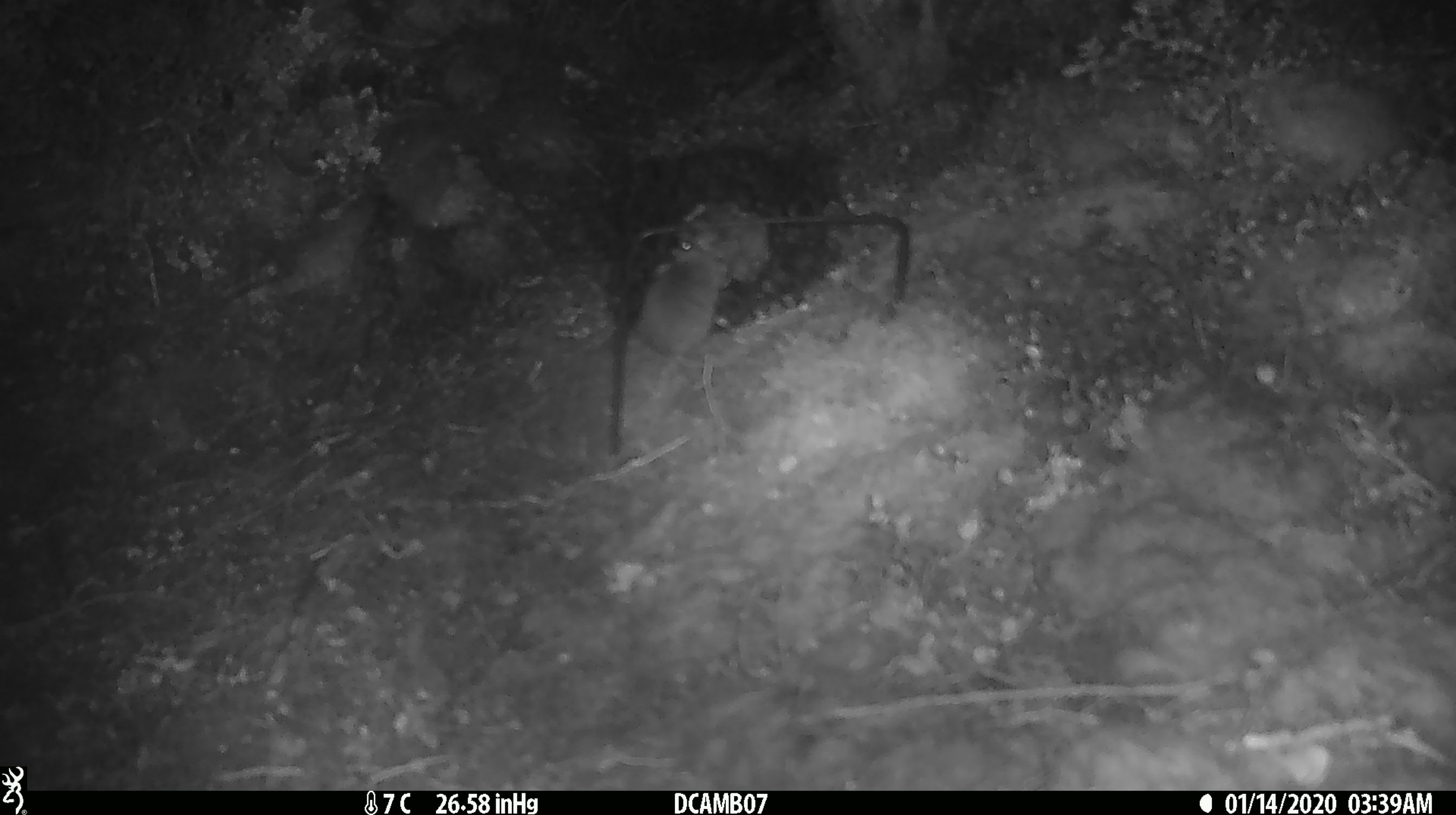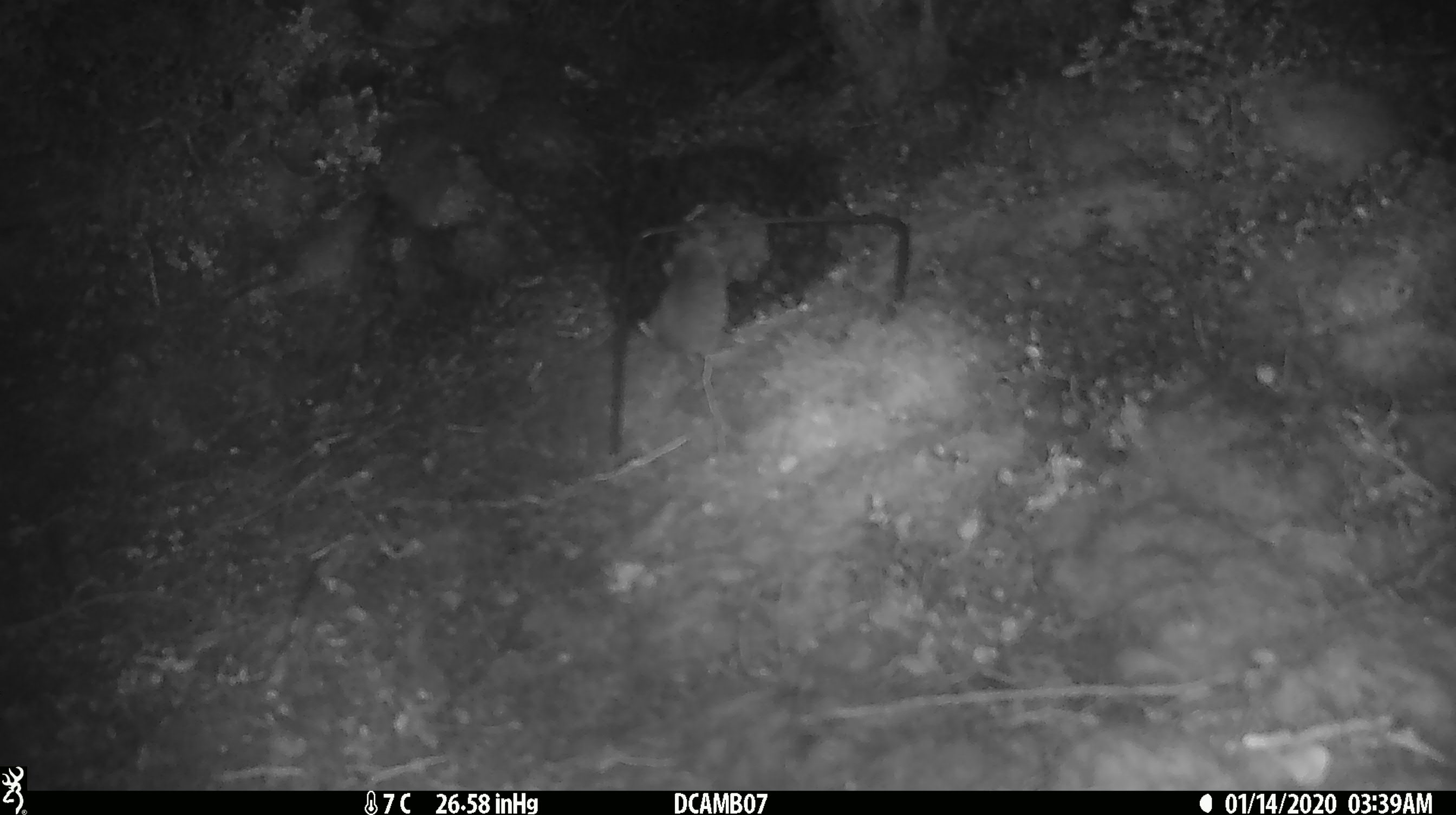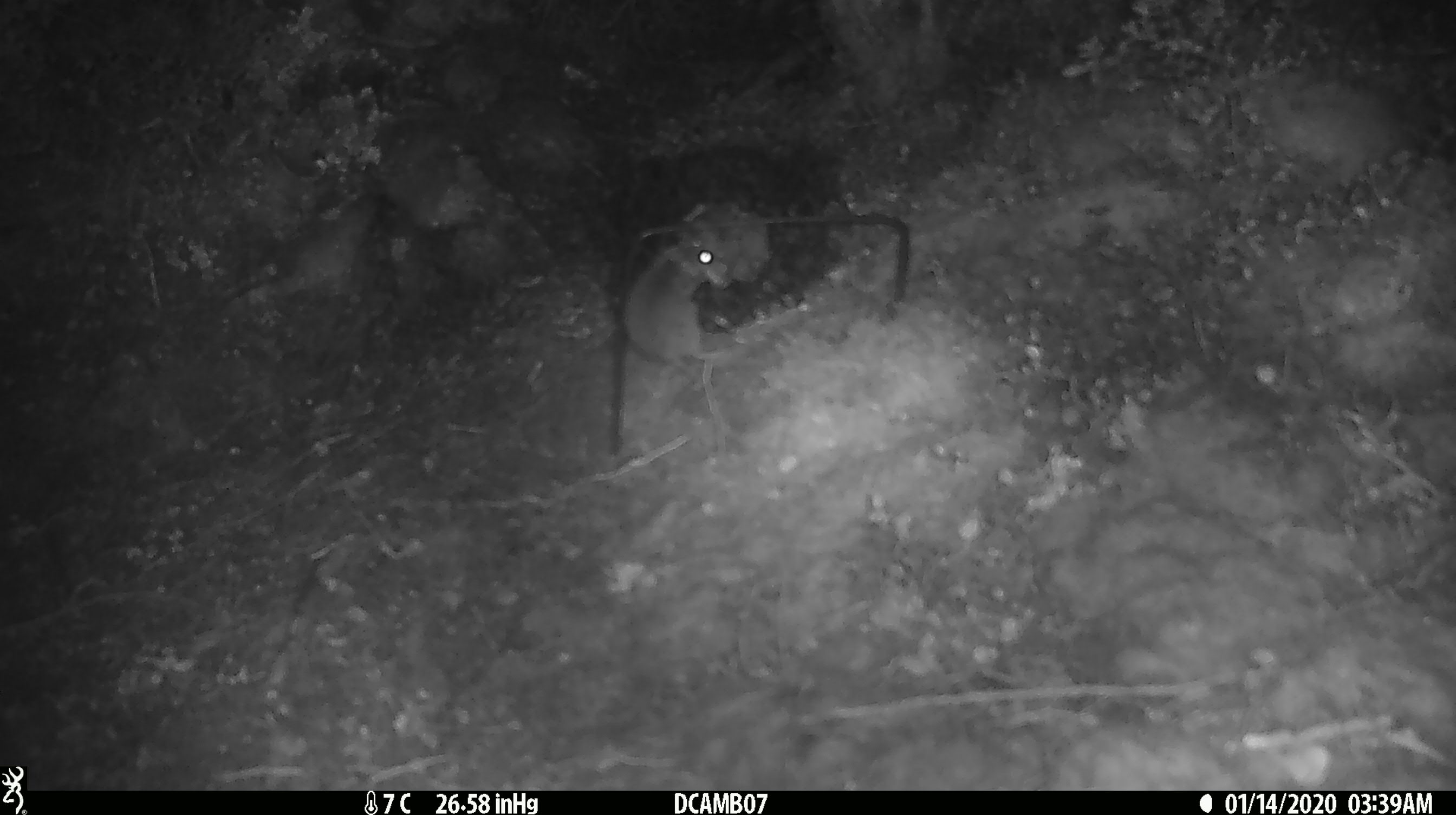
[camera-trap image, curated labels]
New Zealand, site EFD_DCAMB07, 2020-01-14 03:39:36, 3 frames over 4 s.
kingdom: Animalia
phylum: Chordata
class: Mammalia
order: Rodentia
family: Muridae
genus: Mus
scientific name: Mus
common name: mouse